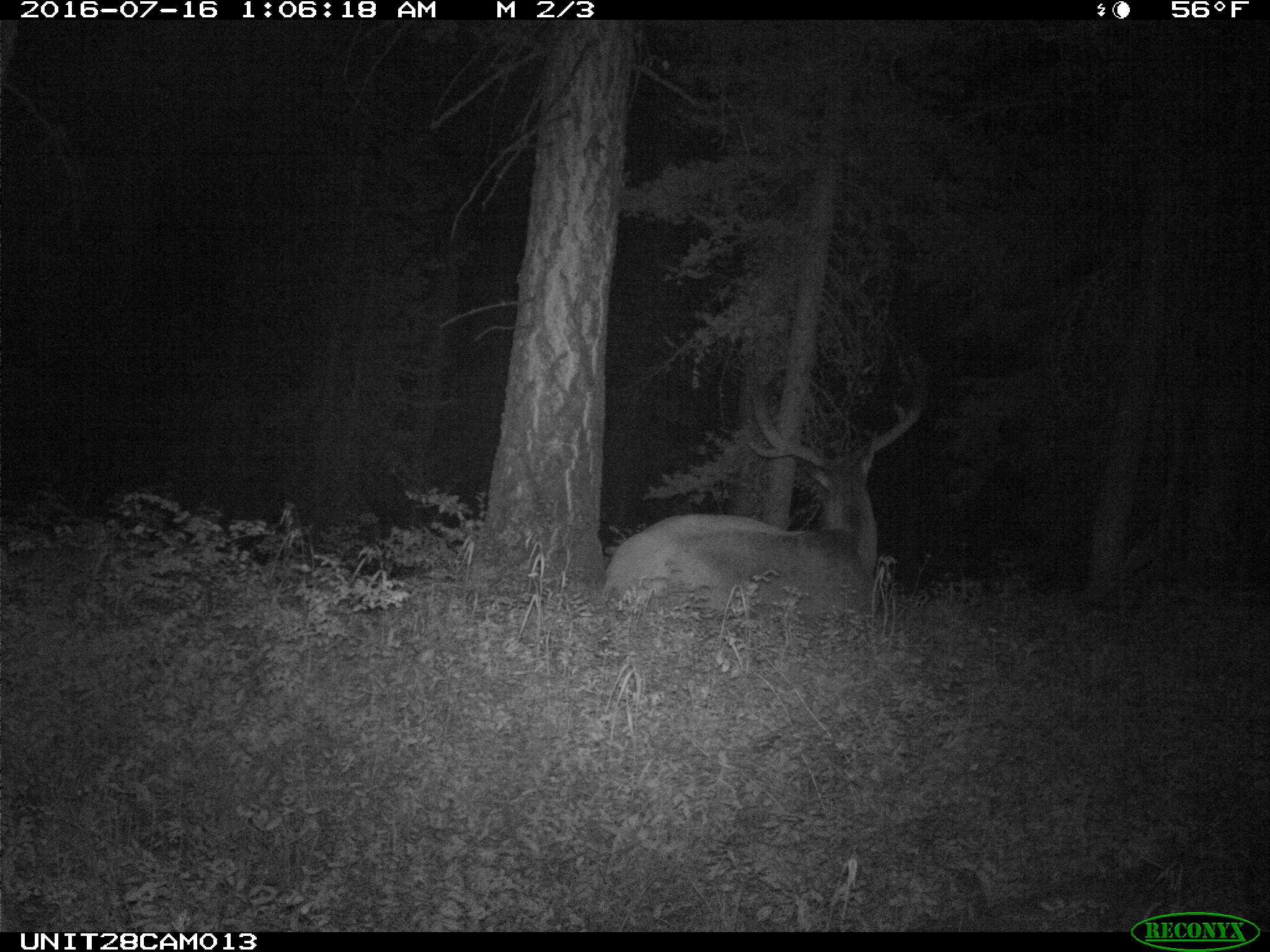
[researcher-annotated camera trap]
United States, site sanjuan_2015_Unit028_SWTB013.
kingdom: Animalia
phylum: Chordata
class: Mammalia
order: Artiodactyla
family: Cervidae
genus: Cervus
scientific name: Cervus elaphus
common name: red deer